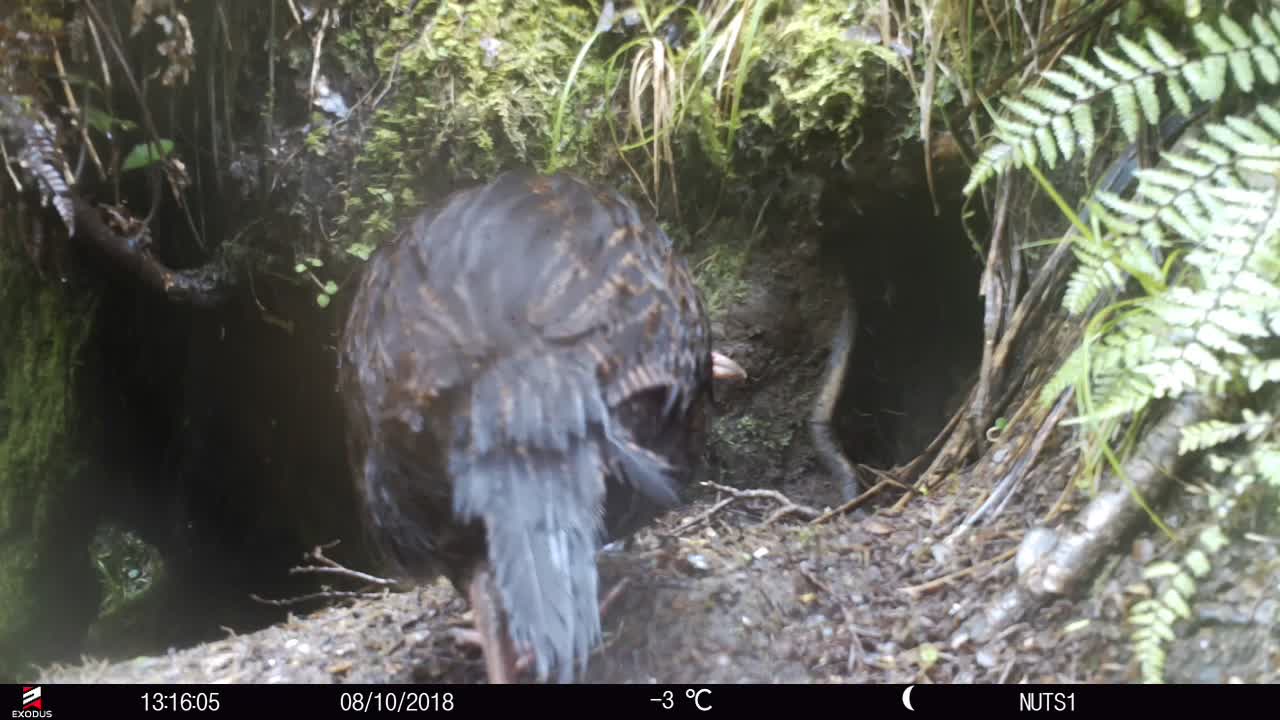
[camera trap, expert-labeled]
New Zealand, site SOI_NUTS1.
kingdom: Animalia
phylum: Chordata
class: Aves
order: Gruiformes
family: Rallidae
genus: Gallirallus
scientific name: Gallirallus australis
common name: weka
Weka (Gallirallus australis).